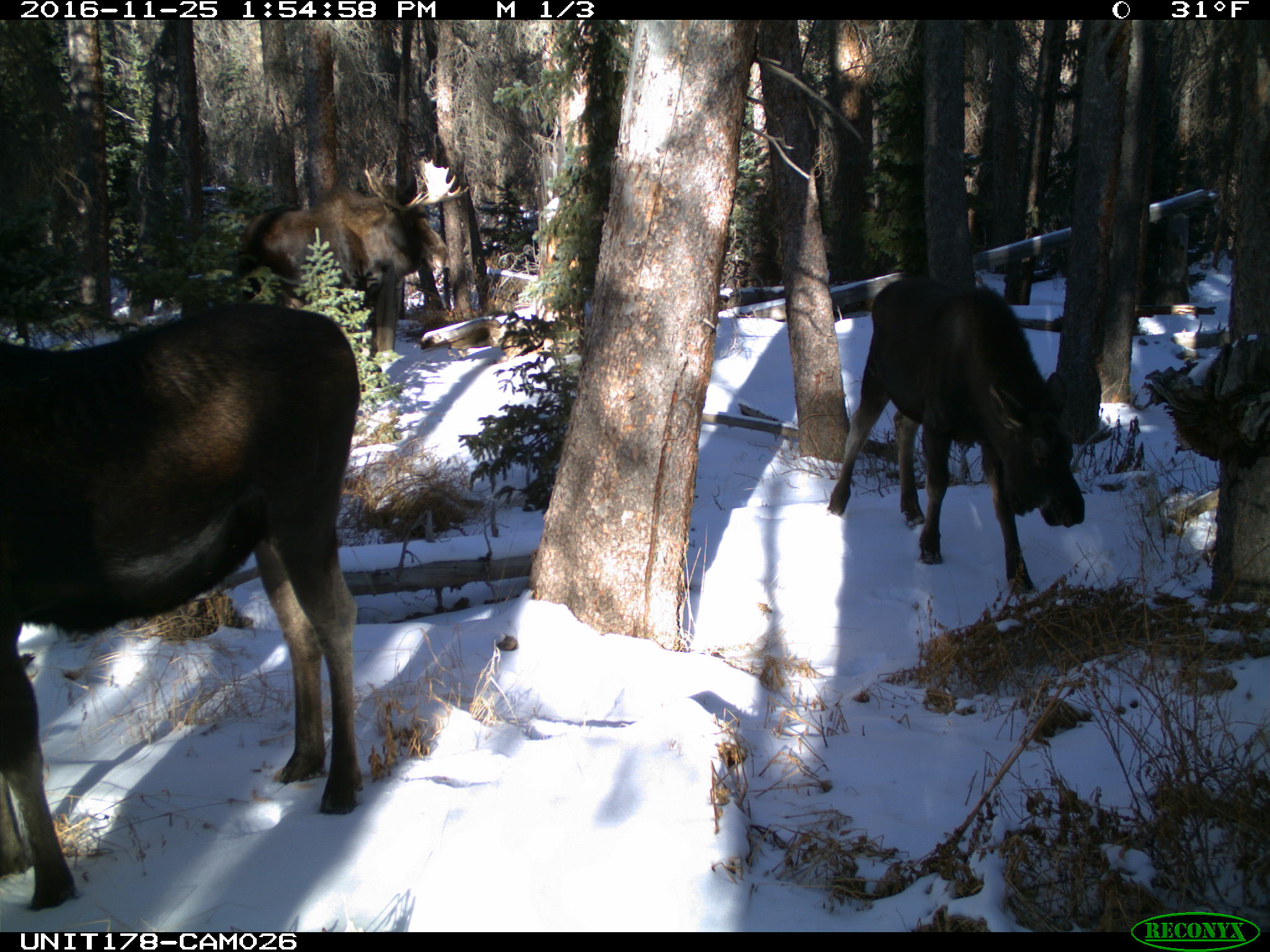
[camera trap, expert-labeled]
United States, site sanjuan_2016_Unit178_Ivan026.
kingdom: Animalia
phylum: Chordata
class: Mammalia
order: Artiodactyla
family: Cervidae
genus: Alces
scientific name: Alces alces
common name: moose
Alces alces (moose).